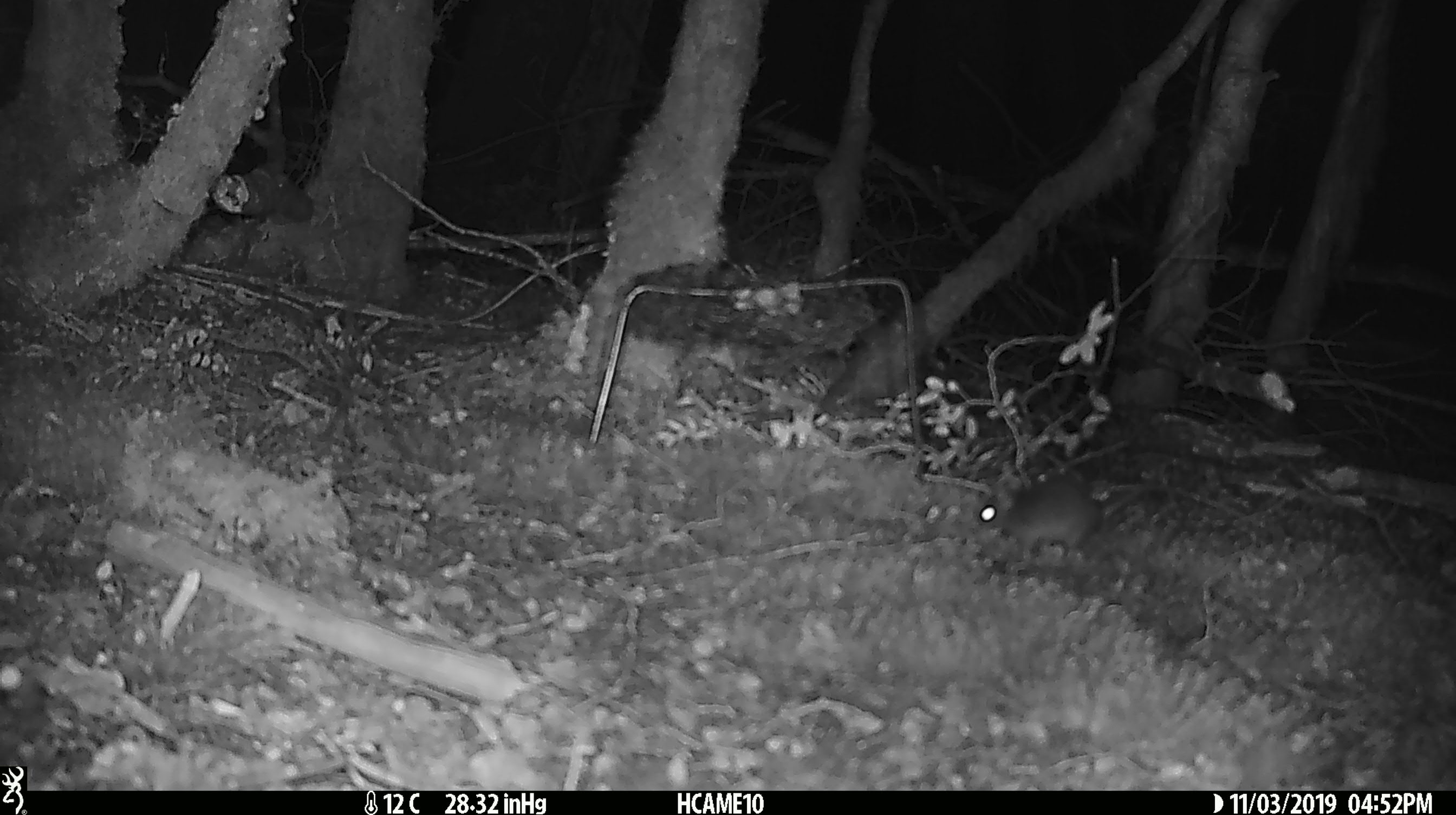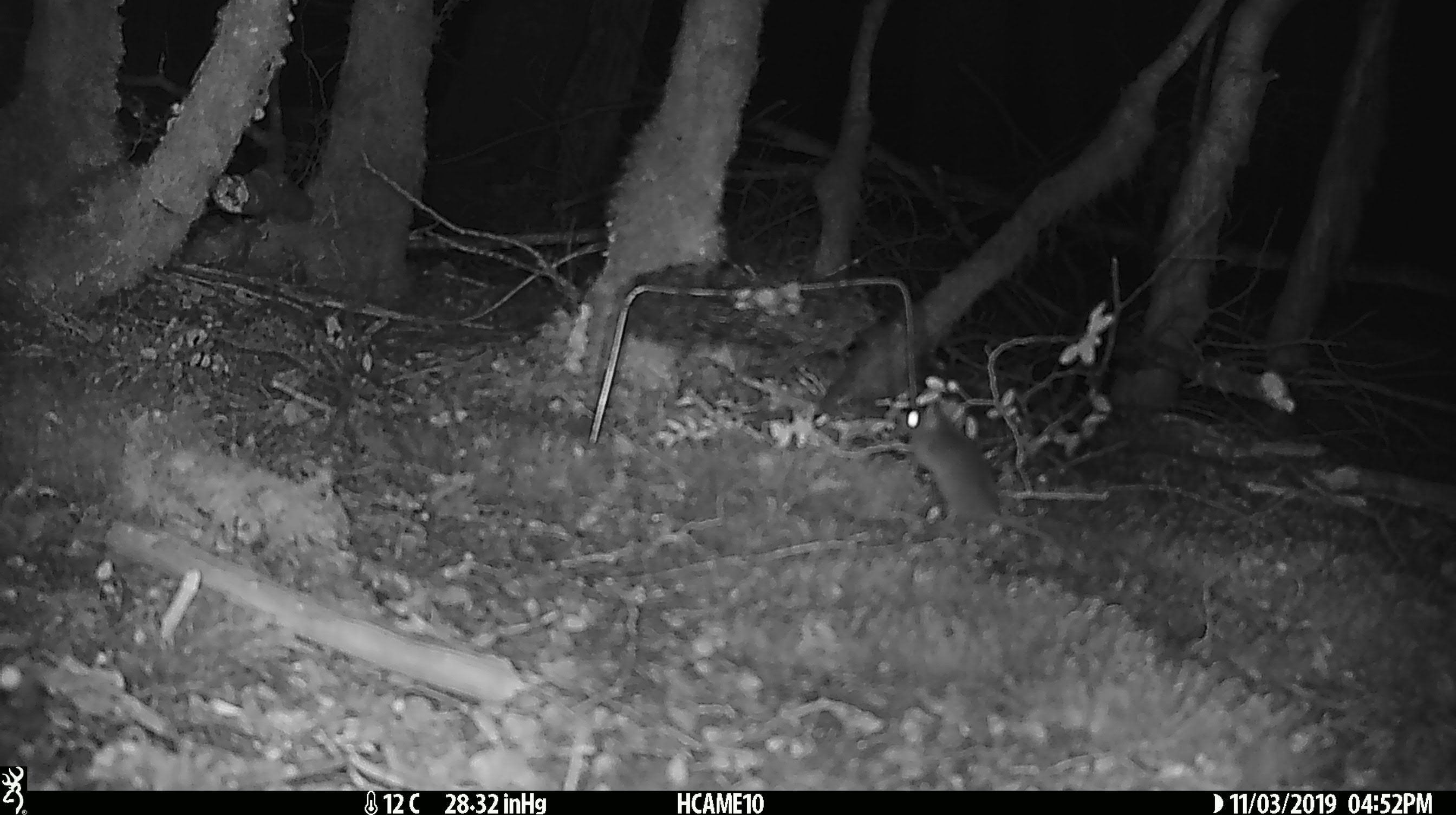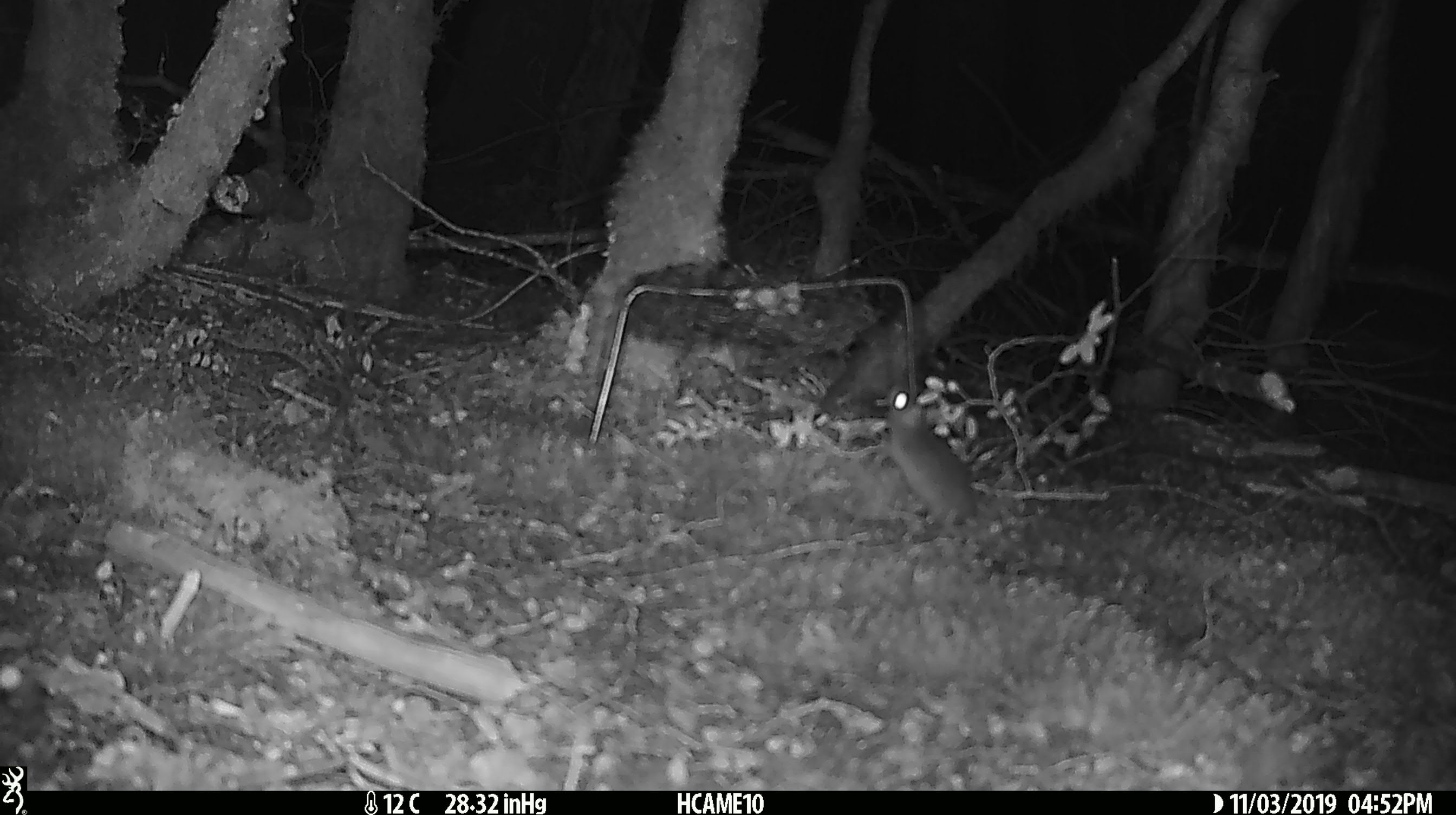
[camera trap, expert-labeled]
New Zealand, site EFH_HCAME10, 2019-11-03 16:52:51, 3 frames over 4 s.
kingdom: Animalia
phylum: Chordata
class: Mammalia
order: Rodentia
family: Muridae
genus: Mus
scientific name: Mus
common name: mouse